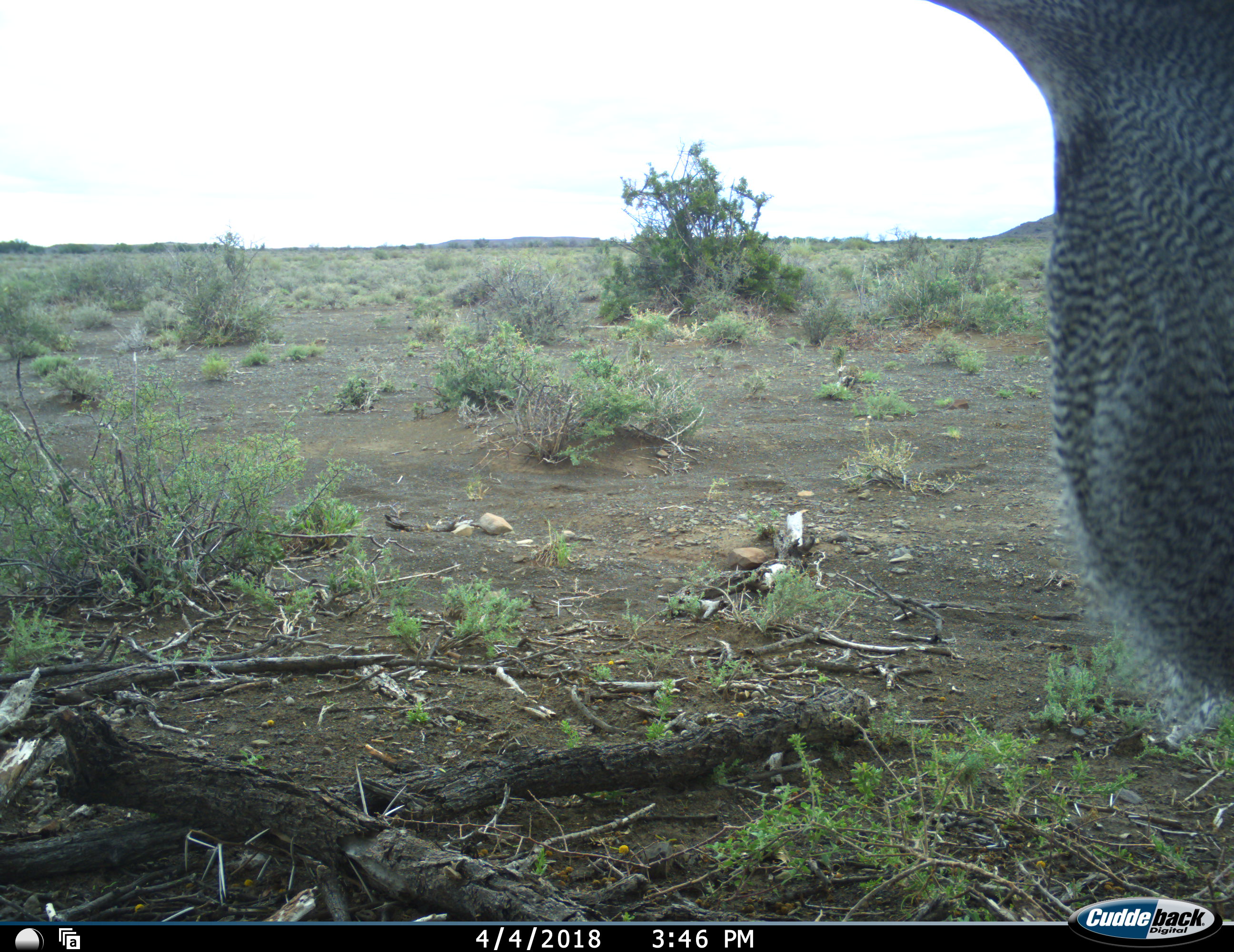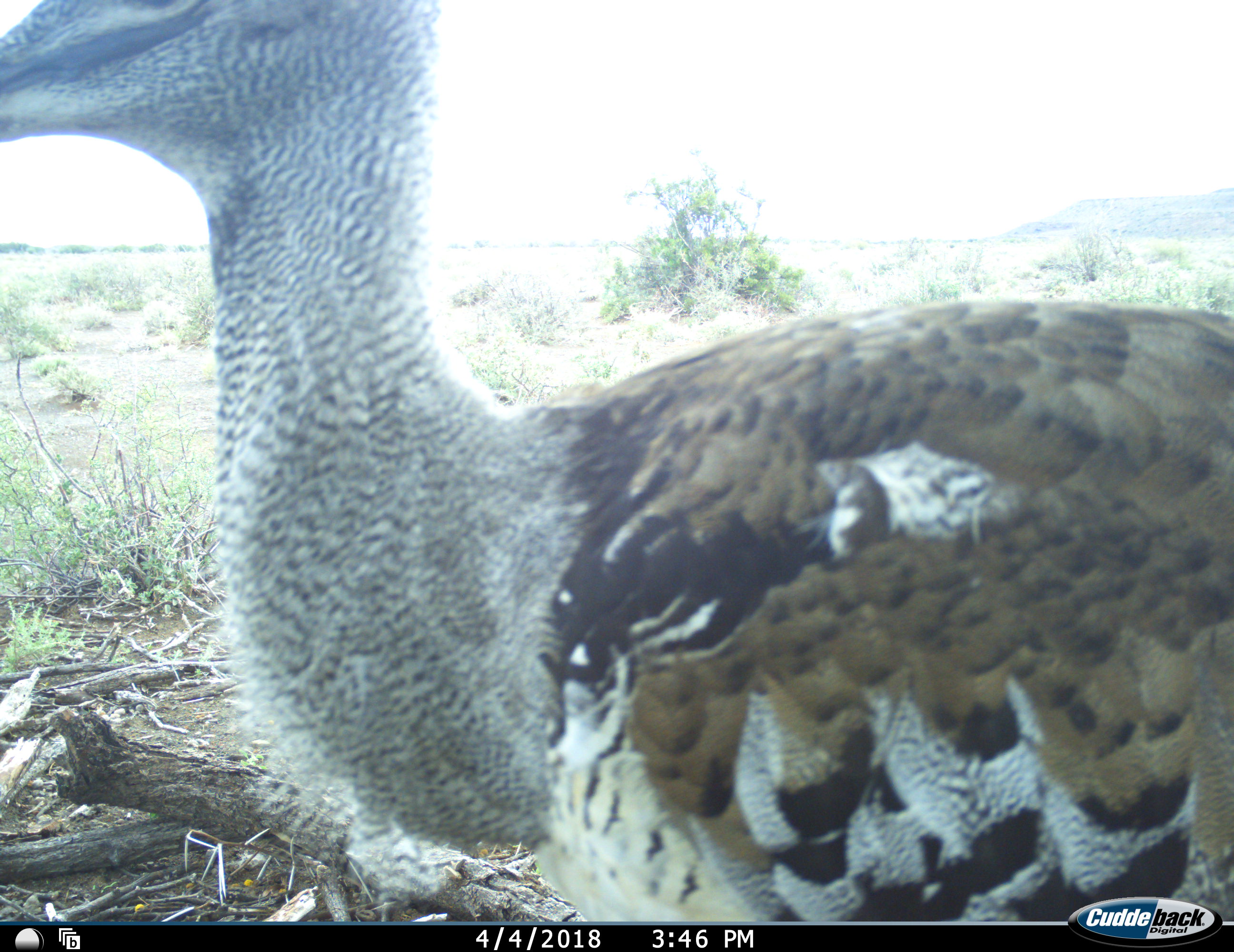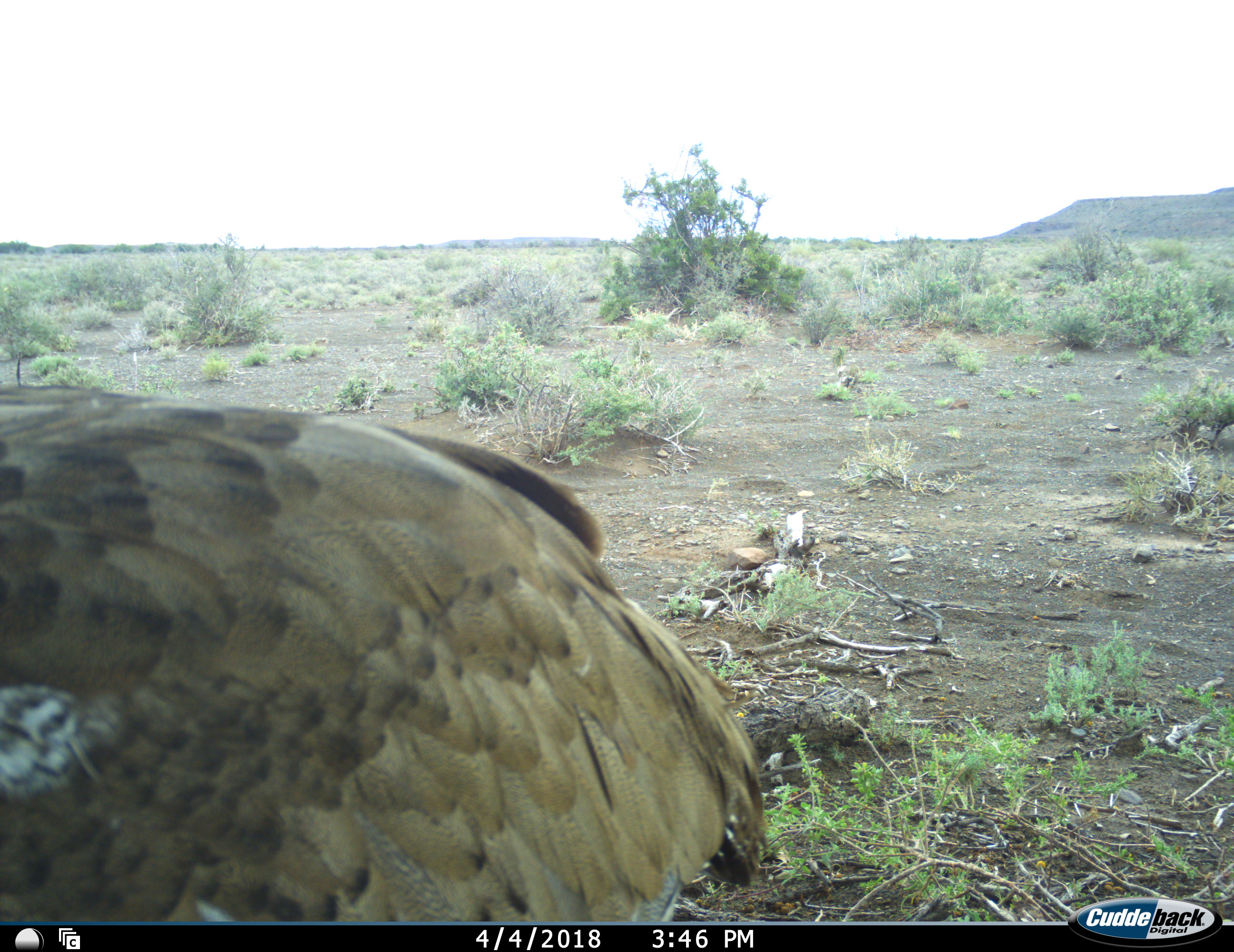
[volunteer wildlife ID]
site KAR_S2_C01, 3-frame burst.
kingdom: Animalia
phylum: Chordata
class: Aves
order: Otidiformes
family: Otididae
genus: Ardeotis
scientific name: Ardeotis kori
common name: kori bustard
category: bustardkori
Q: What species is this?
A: Bustardkori (kori bustard) (Ardeotis kori).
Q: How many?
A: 1.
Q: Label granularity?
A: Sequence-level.